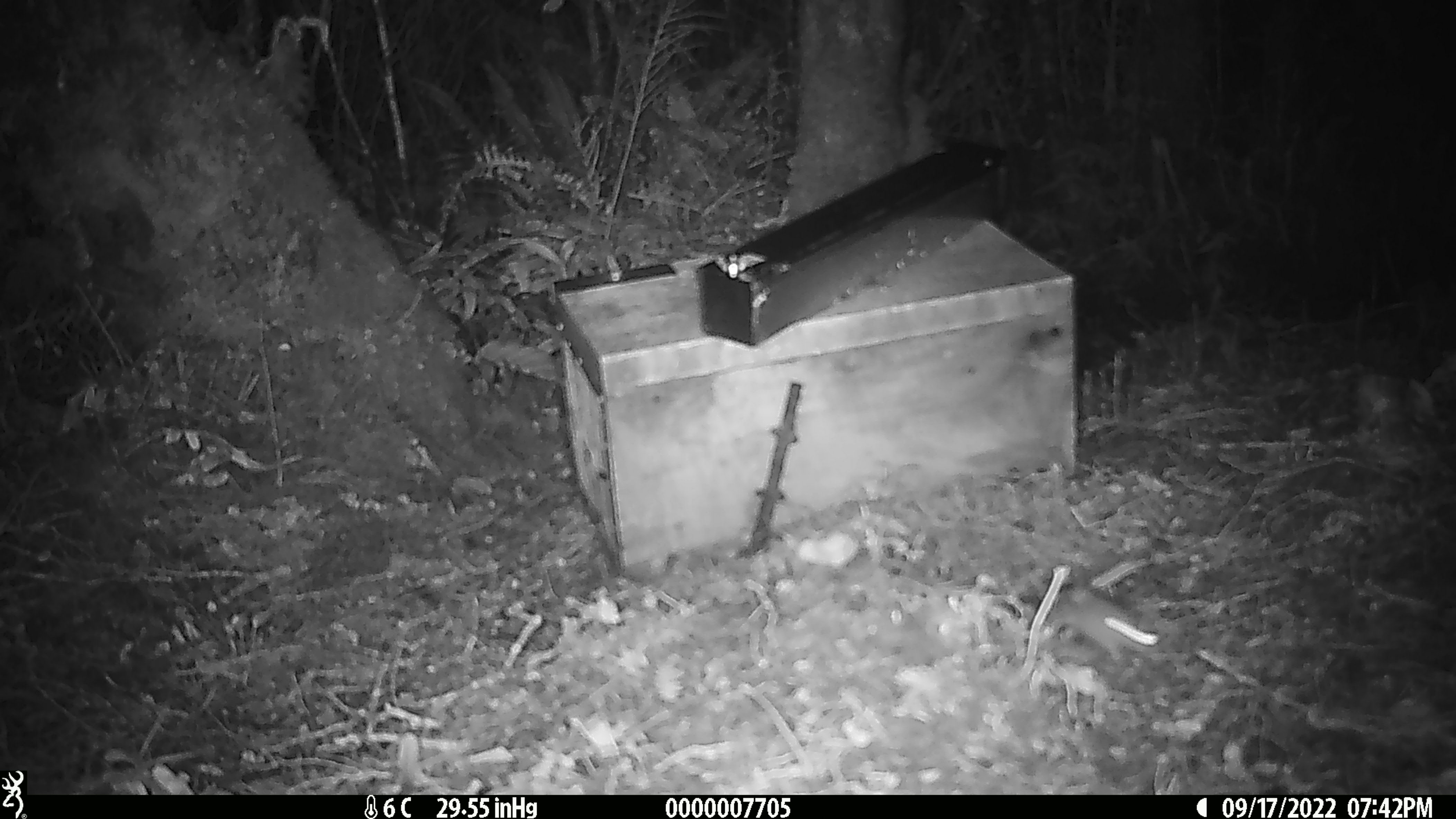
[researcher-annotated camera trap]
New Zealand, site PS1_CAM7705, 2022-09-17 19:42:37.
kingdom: Animalia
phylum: Chordata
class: Mammalia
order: Rodentia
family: Muridae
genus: Mus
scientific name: Mus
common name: mouse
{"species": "mouse (Mus)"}